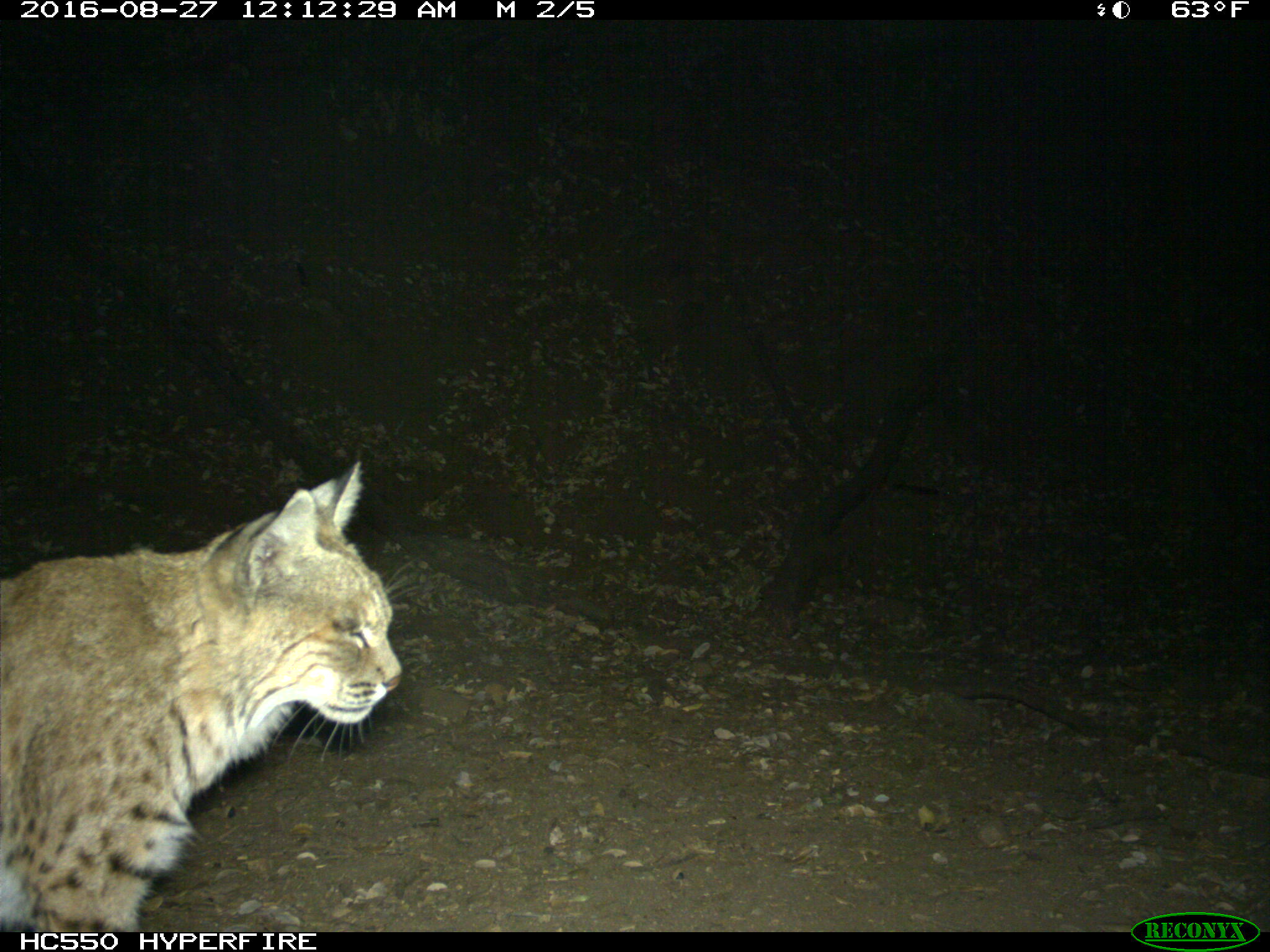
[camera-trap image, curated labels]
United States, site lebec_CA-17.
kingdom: Animalia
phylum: Chordata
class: Mammalia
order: Carnivora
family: Felidae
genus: Lynx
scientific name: Lynx rufus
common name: bobcat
Lynx rufus (bobcat).